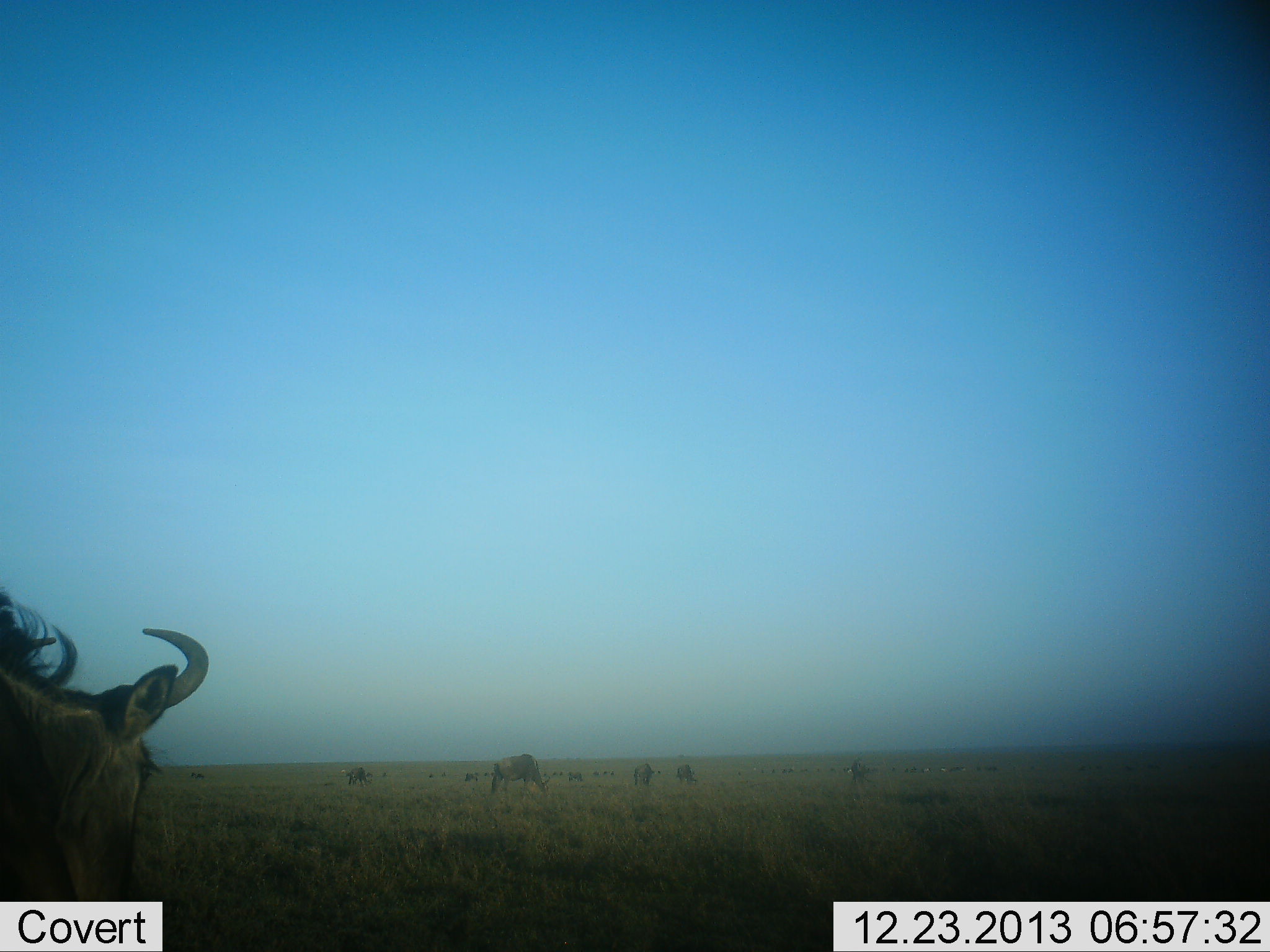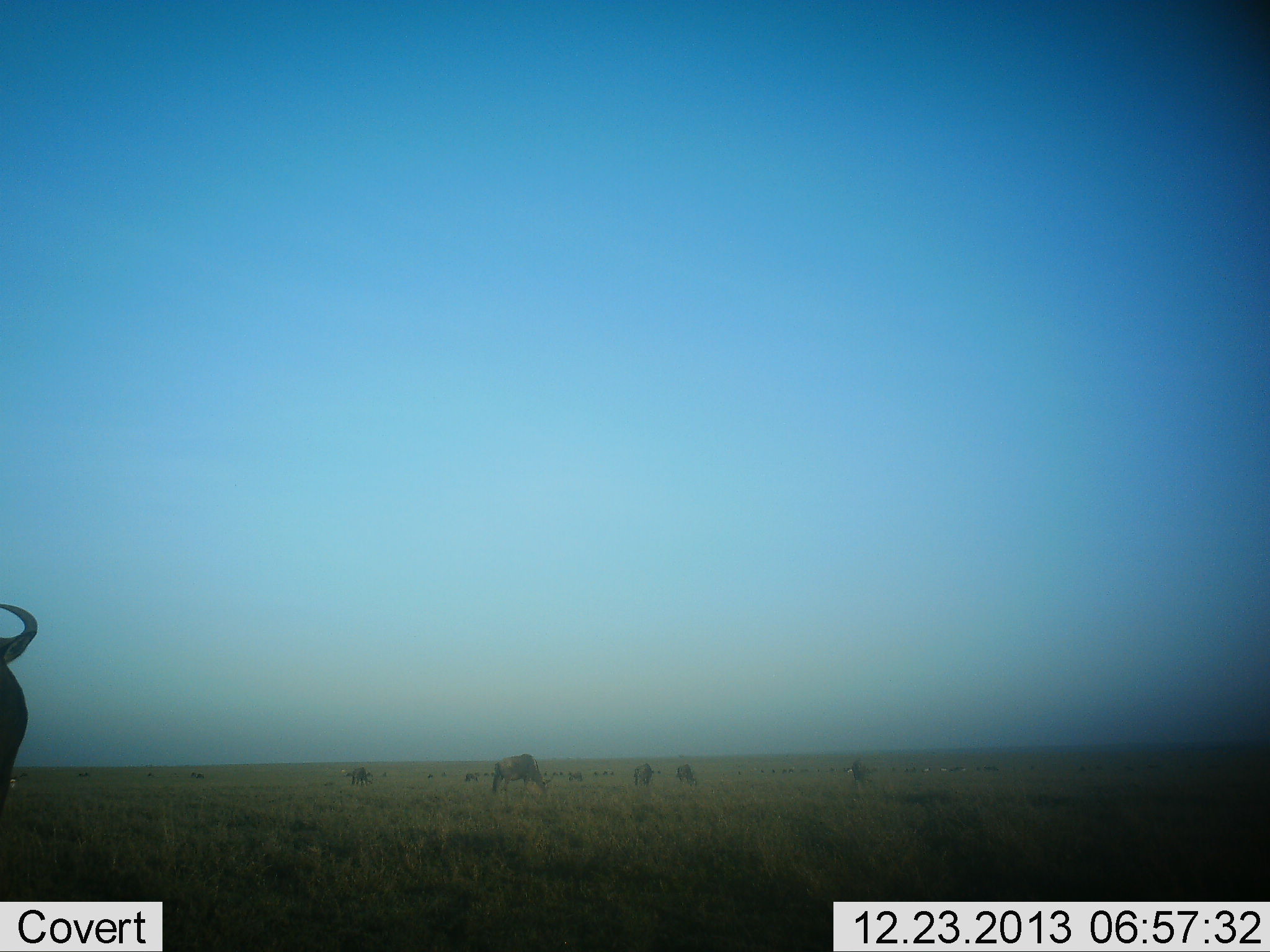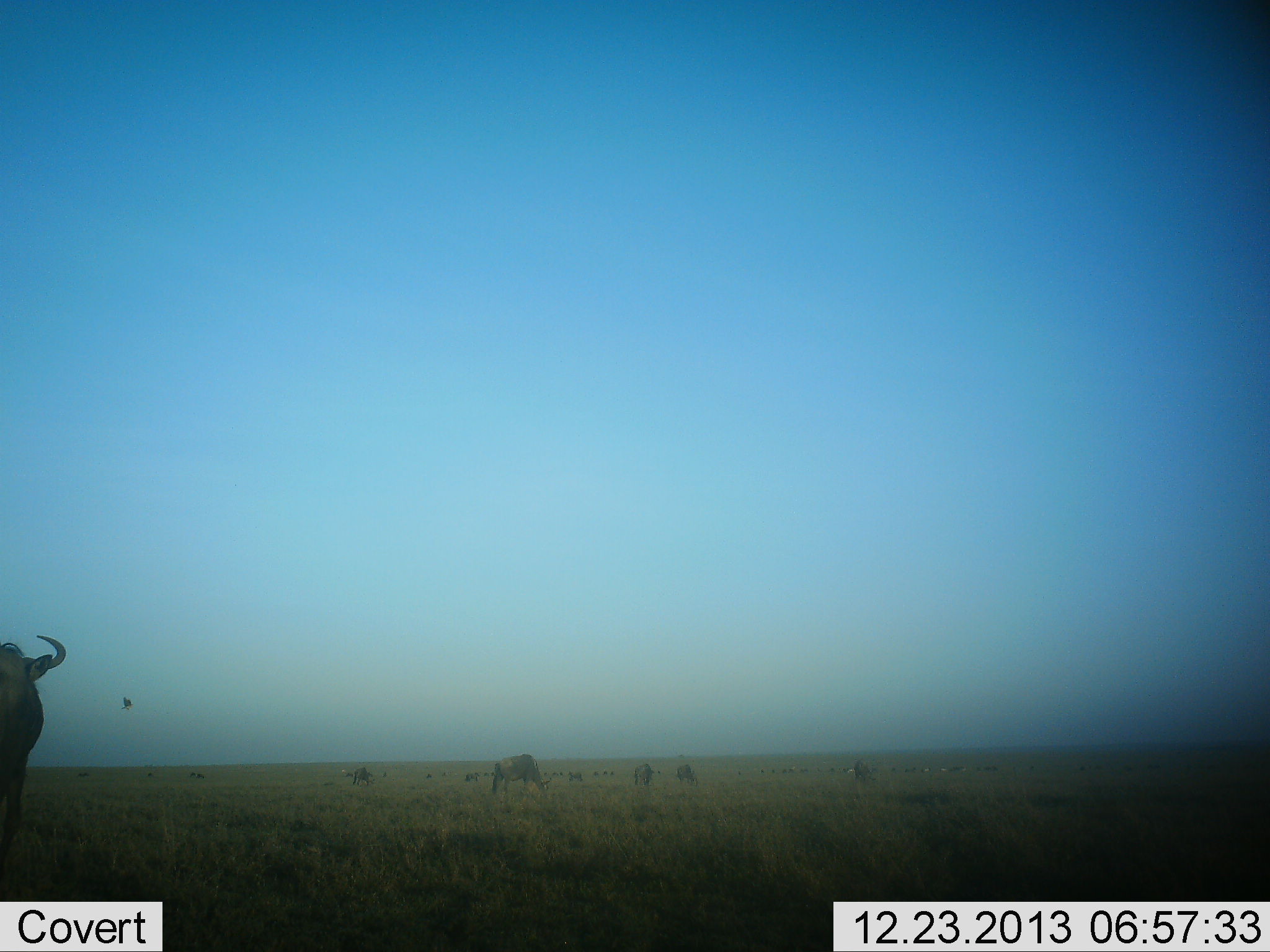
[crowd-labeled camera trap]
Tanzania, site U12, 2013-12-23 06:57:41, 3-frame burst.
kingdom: Animalia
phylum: Chordata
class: Mammalia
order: Artiodactyla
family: Bovidae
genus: Connochaetes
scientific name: Connochaetes taurinus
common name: blue wildebeest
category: wildebeest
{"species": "wildebeest (blue wildebeest) (Connochaetes taurinus)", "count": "6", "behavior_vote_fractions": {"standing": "40%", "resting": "10%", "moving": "20%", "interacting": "0%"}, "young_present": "0%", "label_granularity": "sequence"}